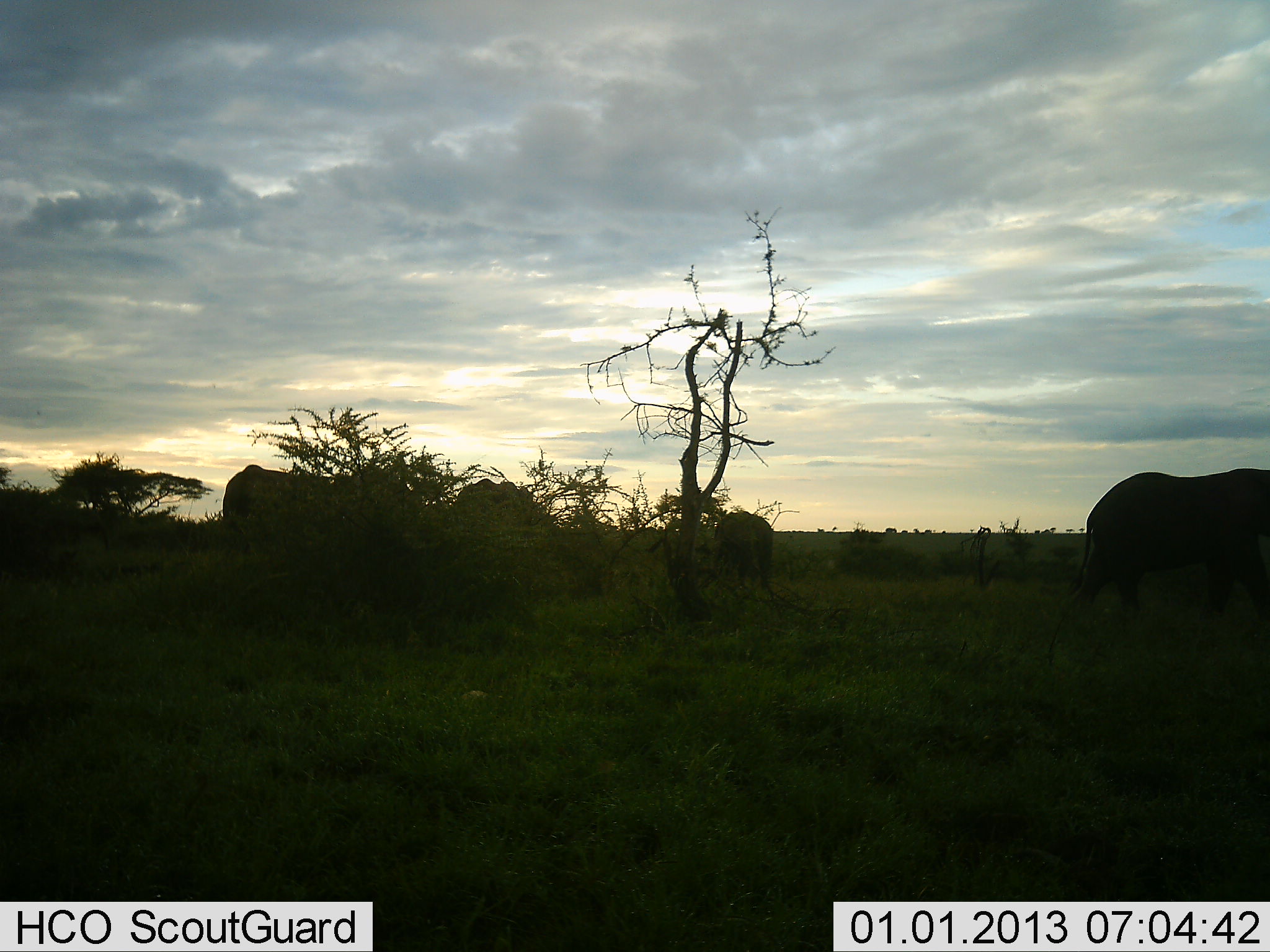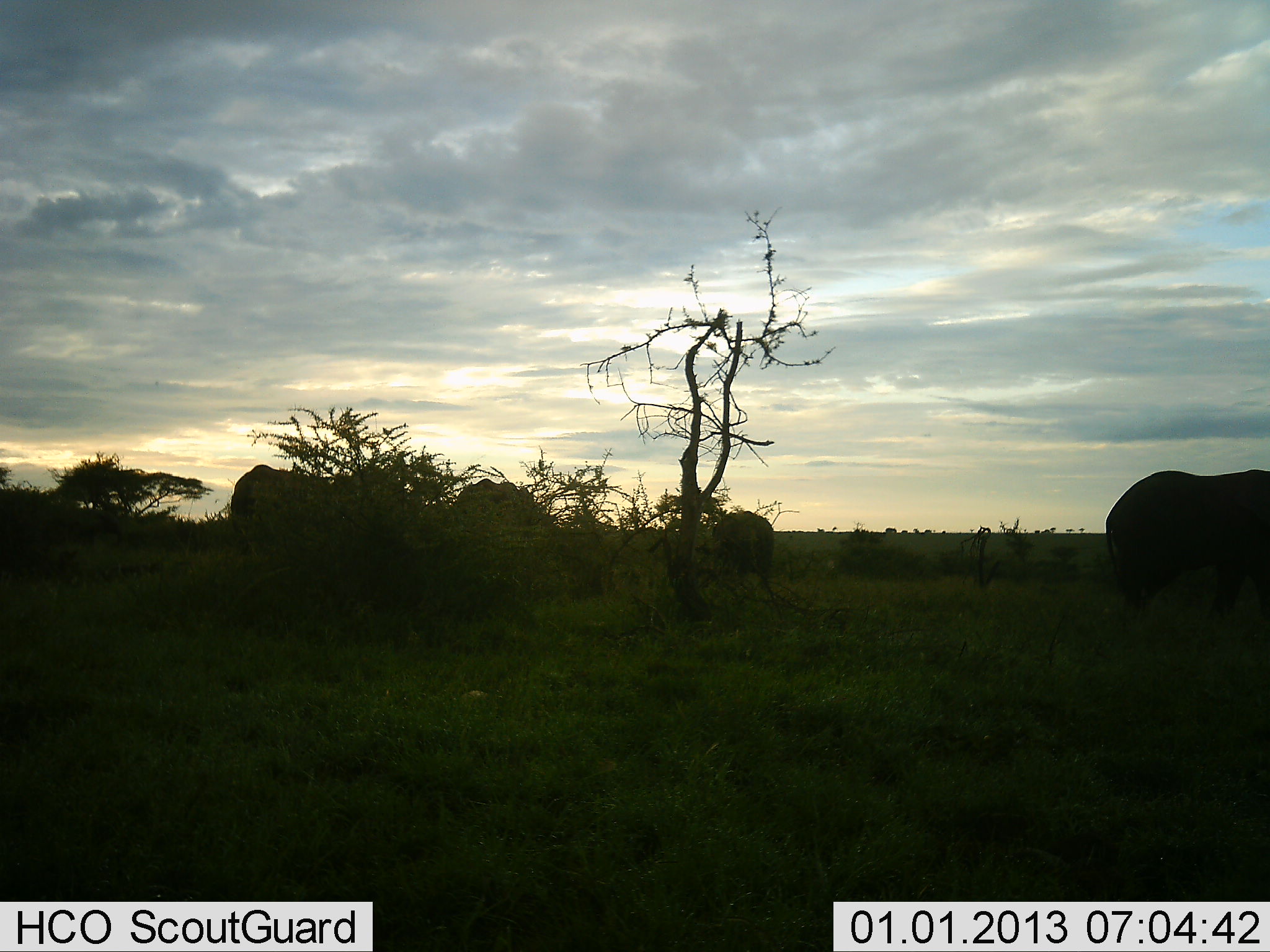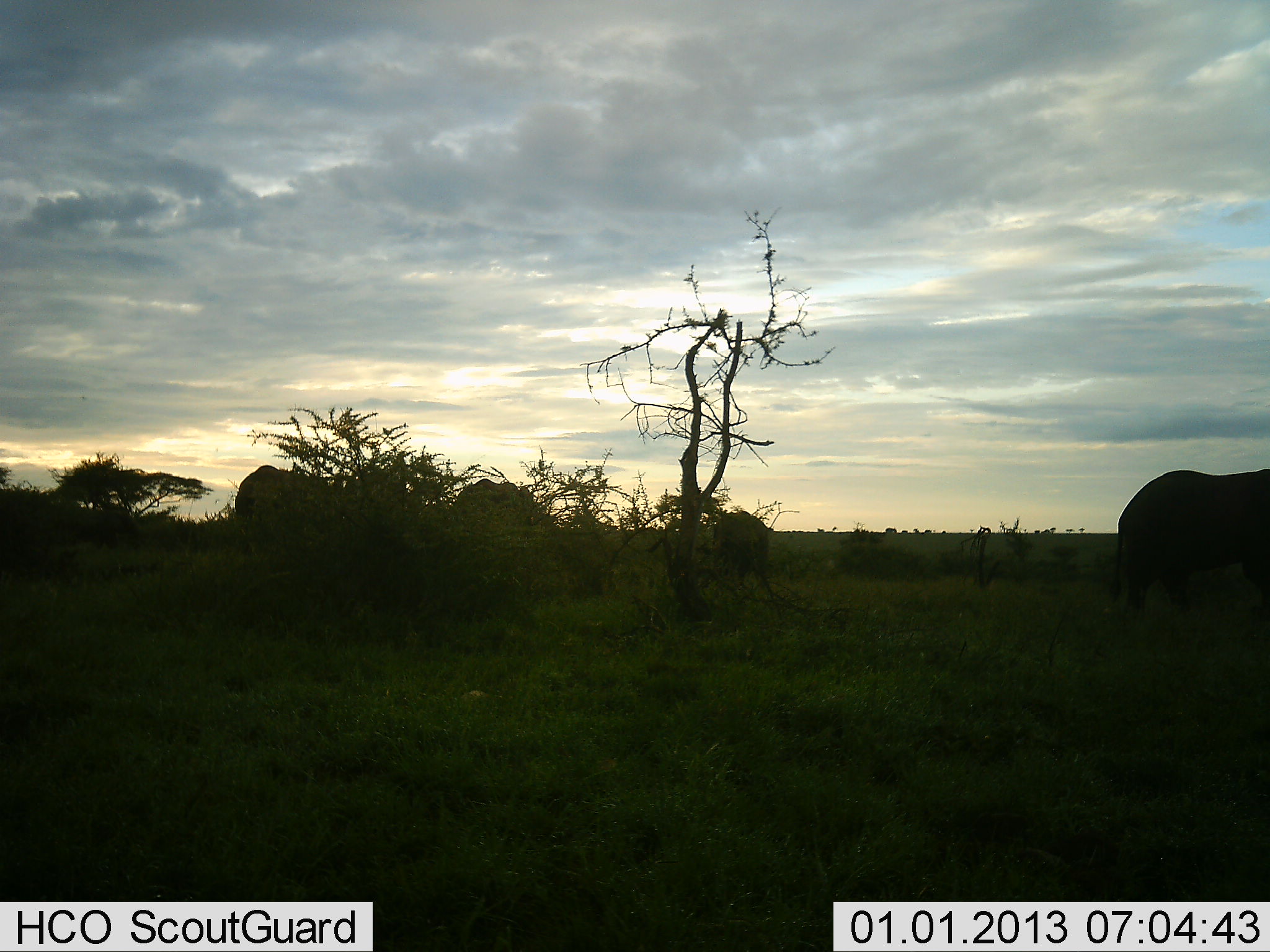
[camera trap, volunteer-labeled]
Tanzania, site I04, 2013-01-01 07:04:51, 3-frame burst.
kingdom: Animalia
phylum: Chordata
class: Mammalia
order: Proboscidea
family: Elephantidae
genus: Loxodonta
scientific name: Loxodonta africana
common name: african bush elephant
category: elephant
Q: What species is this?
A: Elephant (african bush elephant) (Loxodonta africana).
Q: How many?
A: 4.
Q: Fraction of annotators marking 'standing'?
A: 53%.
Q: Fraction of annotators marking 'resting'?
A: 0%.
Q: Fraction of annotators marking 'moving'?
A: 68%.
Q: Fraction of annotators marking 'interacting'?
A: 0%.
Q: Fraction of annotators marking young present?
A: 11%.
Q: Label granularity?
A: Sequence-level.